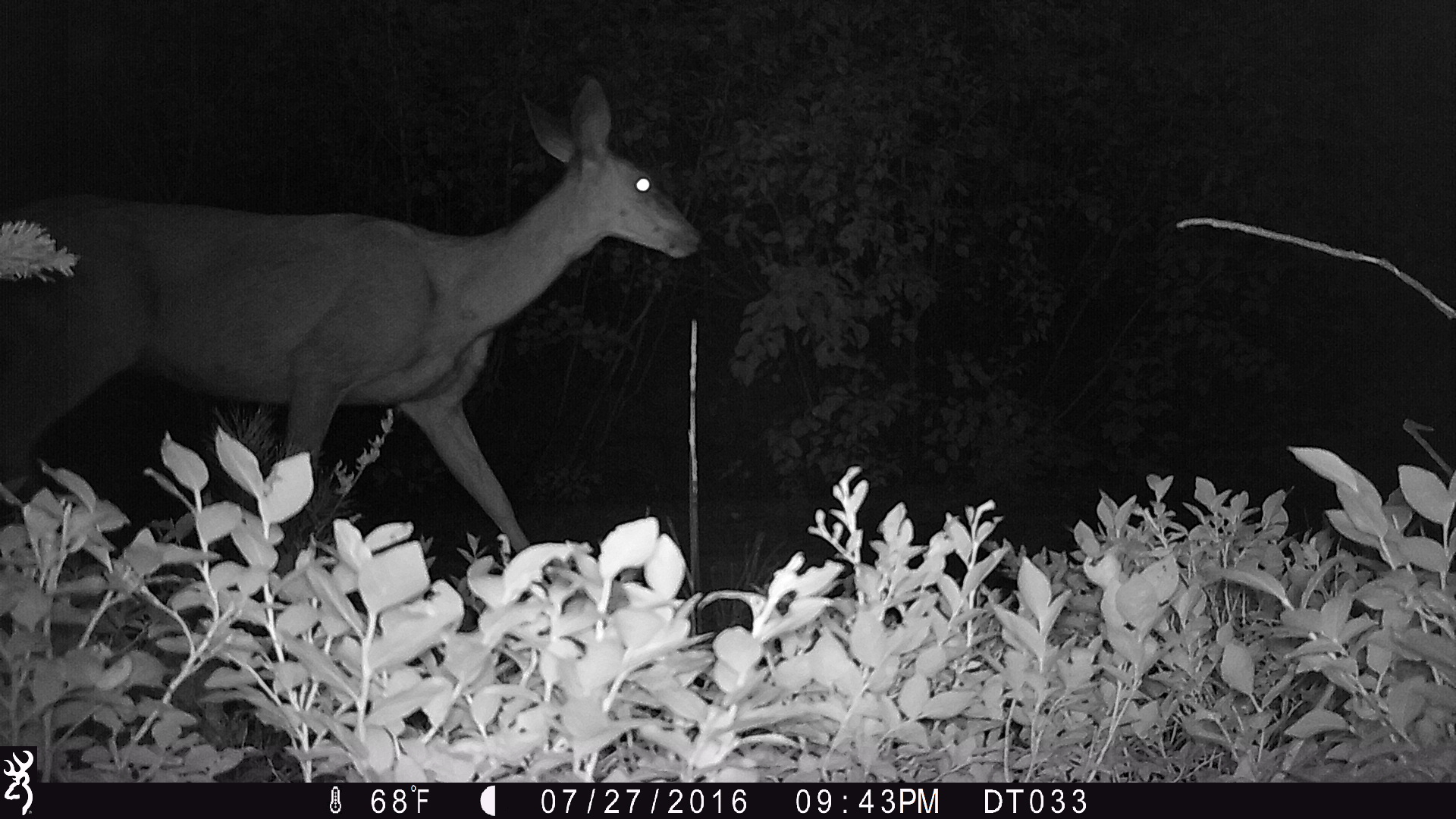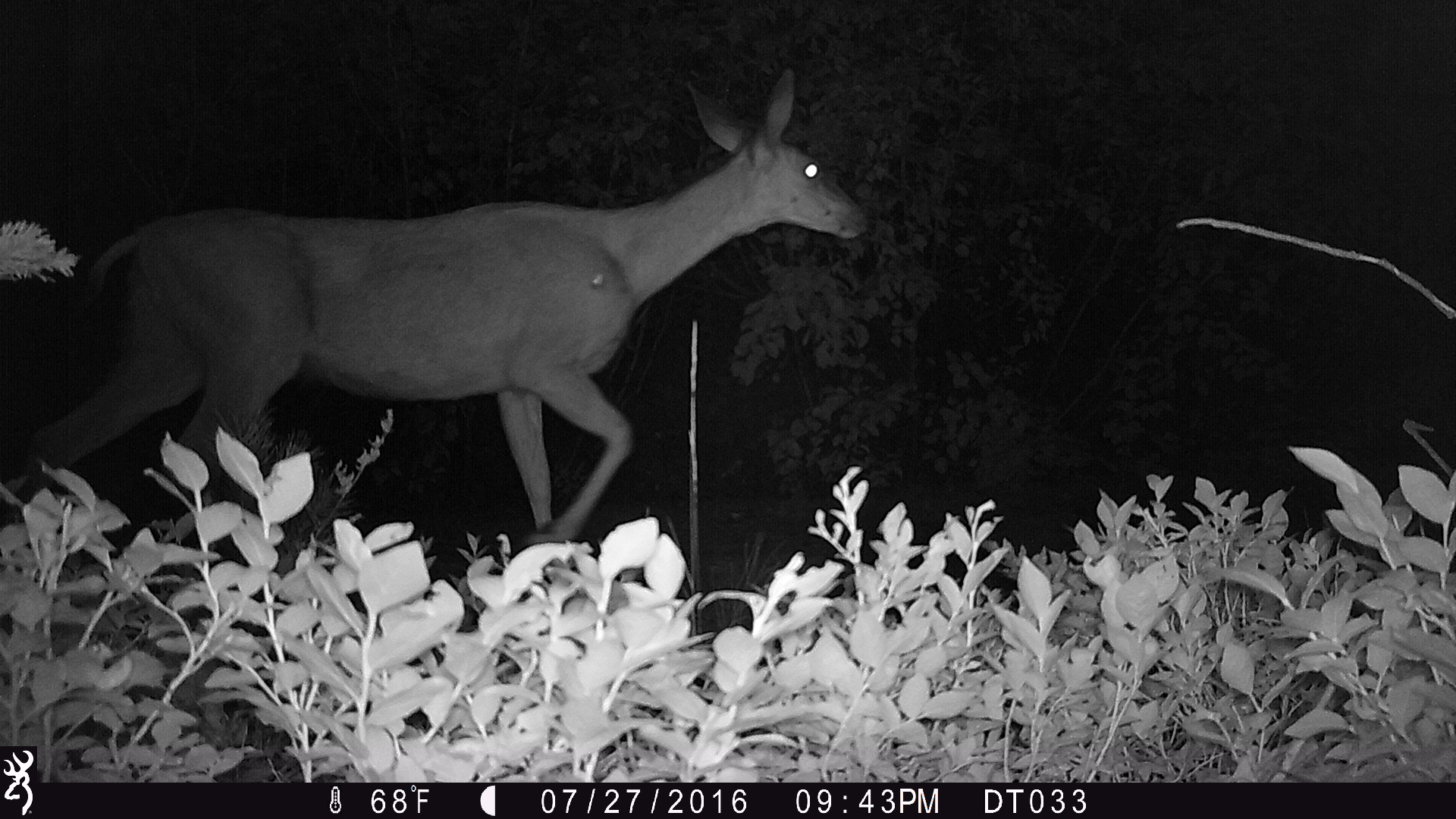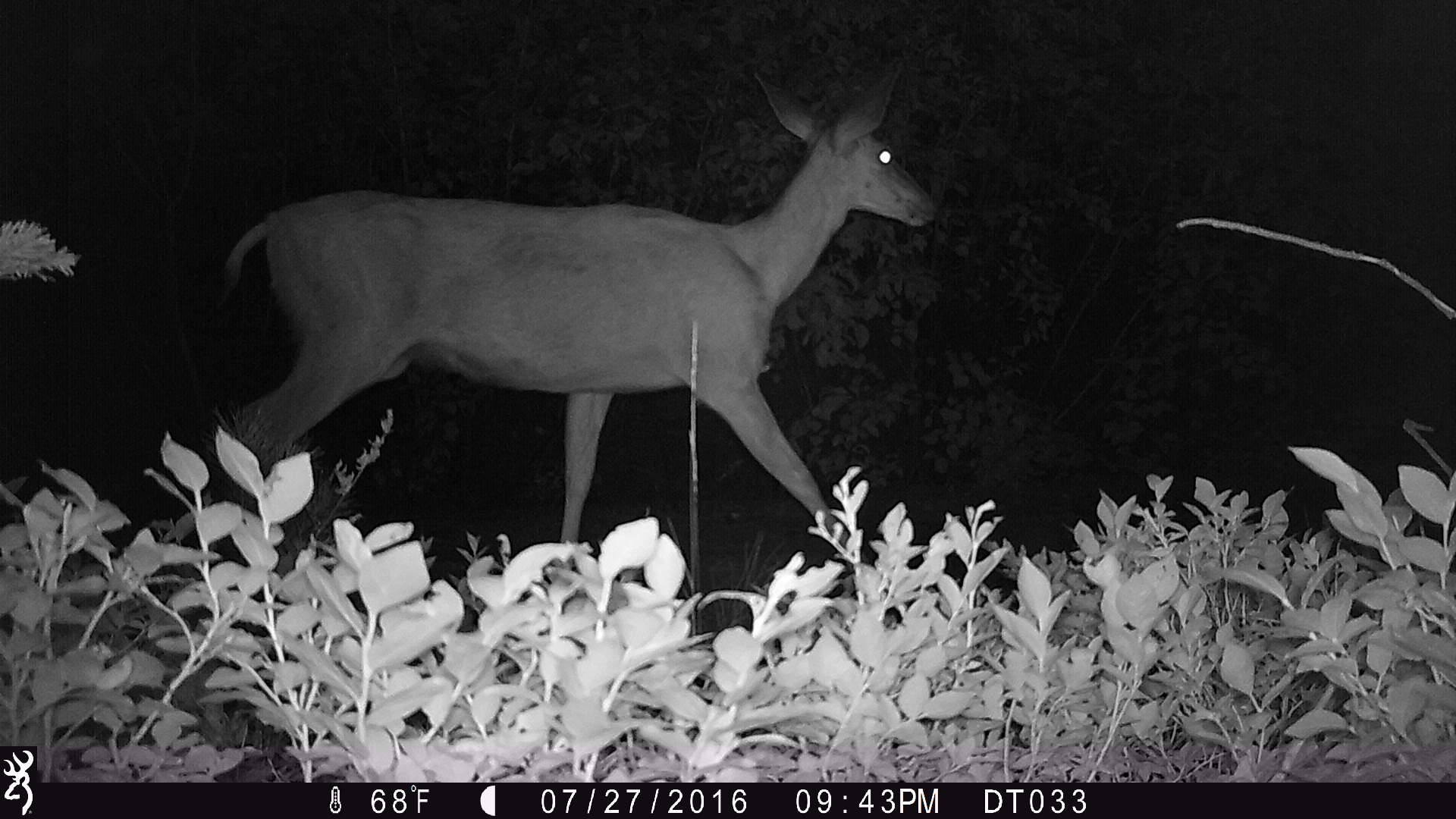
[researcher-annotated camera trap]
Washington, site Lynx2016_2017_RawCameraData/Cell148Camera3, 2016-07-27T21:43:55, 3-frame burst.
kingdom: Animalia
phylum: Chordata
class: Mammalia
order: Artiodactyla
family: Cervidae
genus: Odocoileus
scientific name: Odocoileus hemionus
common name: mule deer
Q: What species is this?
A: Odocoileus hemionus (mule deer).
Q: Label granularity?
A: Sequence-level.